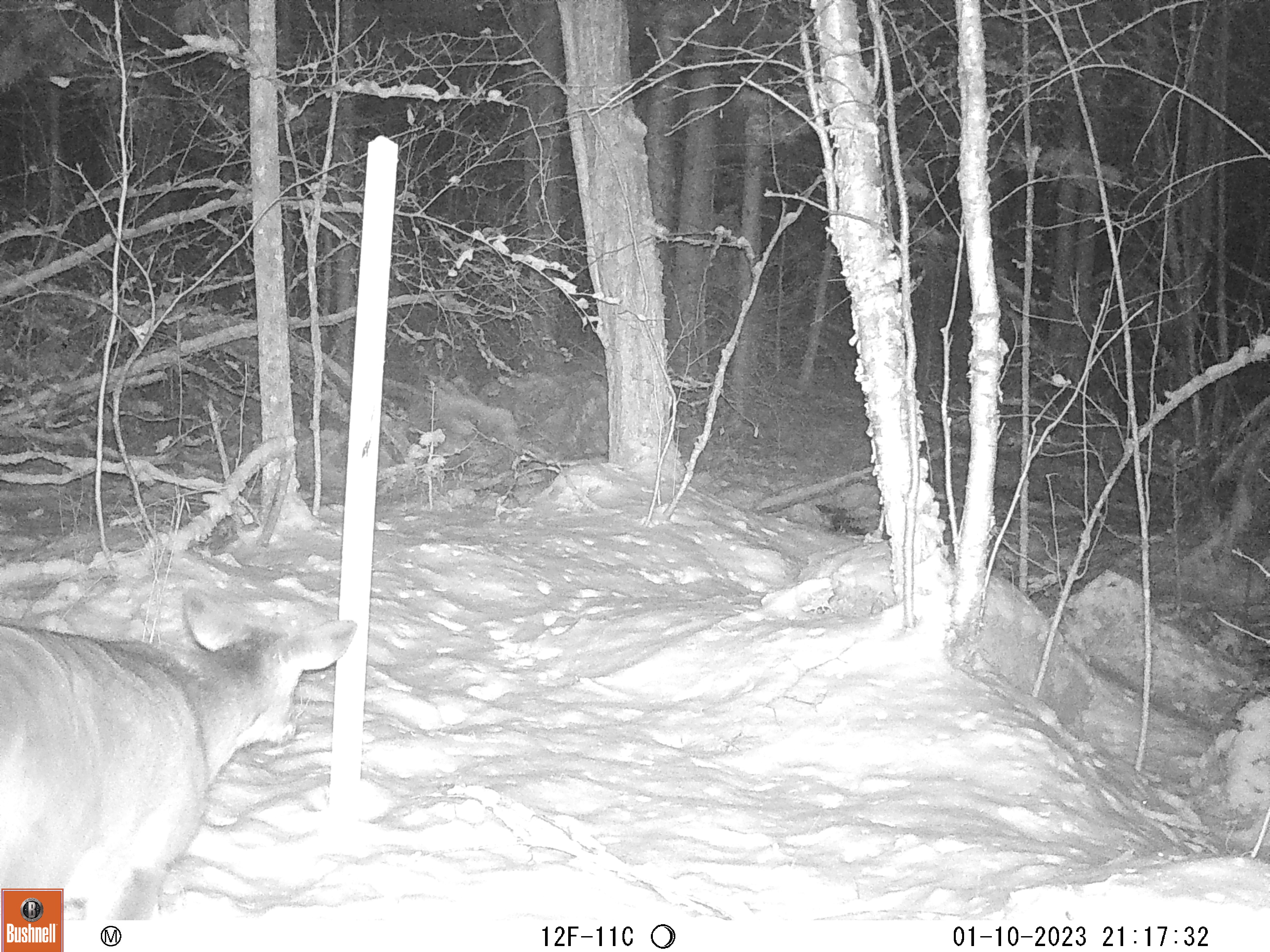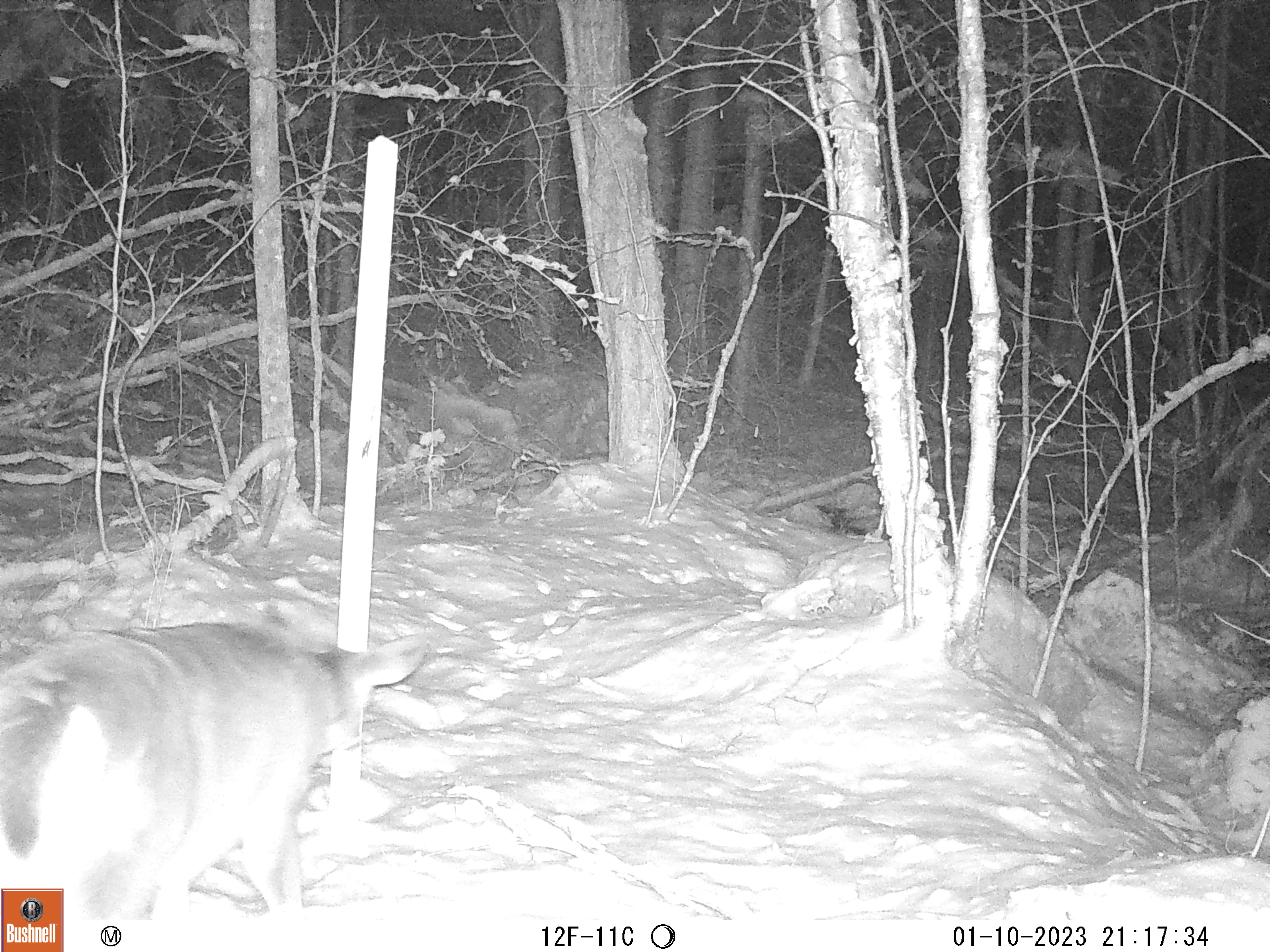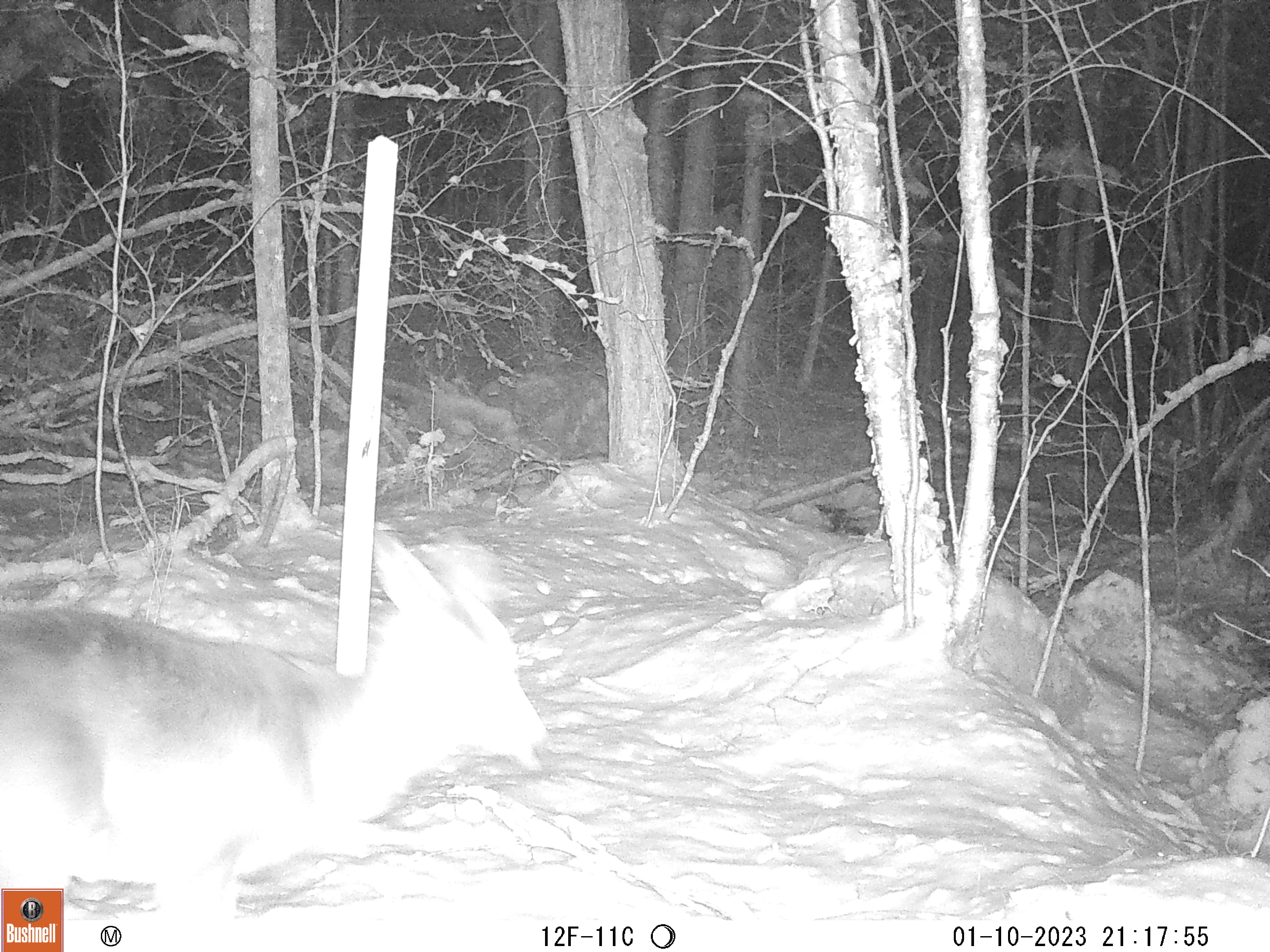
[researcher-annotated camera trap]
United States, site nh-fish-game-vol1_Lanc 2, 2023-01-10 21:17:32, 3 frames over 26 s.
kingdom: Animalia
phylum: Chordata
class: Mammalia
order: Artiodactyla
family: Cervidae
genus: Odocoileus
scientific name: Odocoileus virginianus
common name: white-tailed deer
White-tailed deer (Odocoileus virginianus).